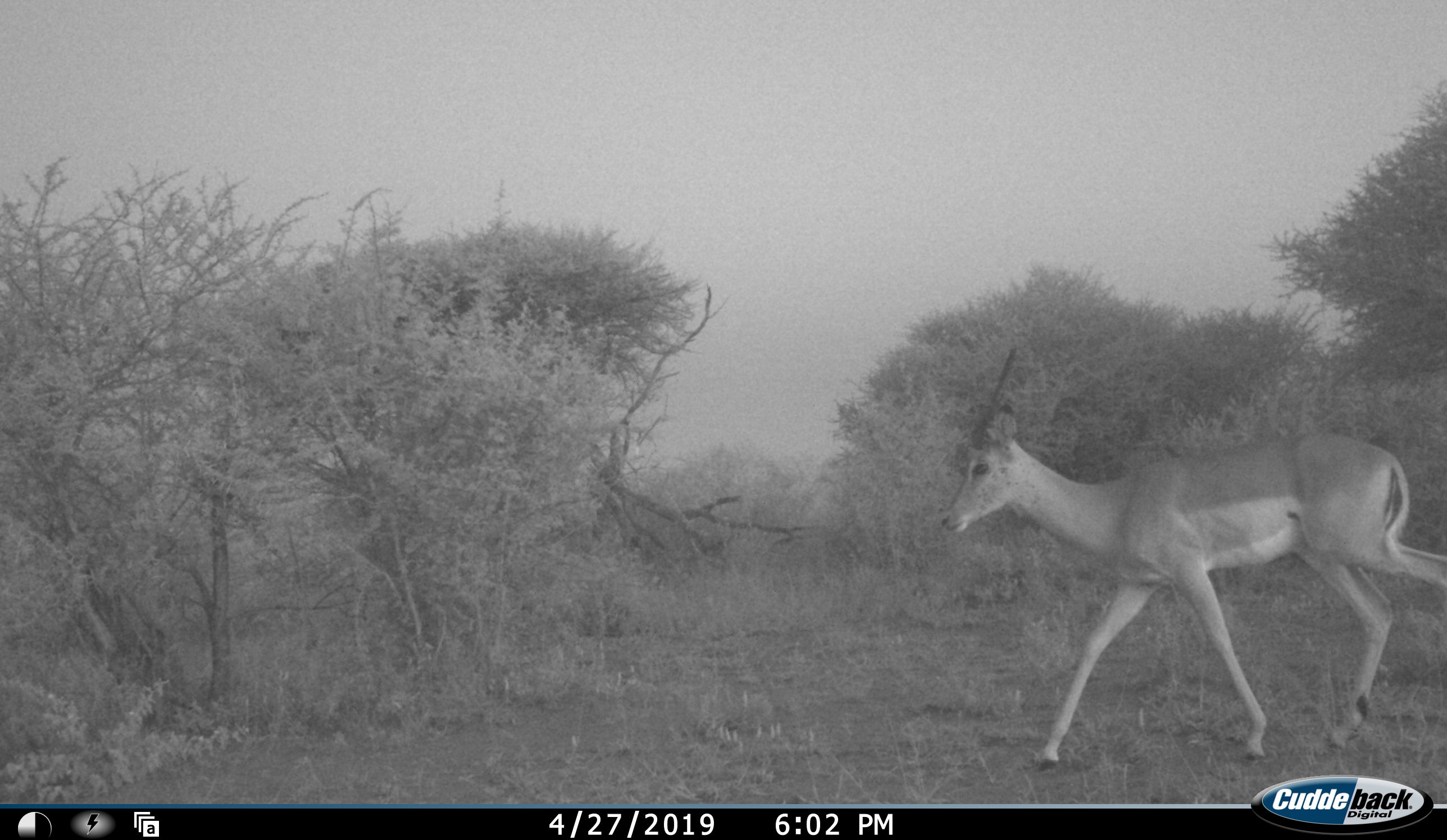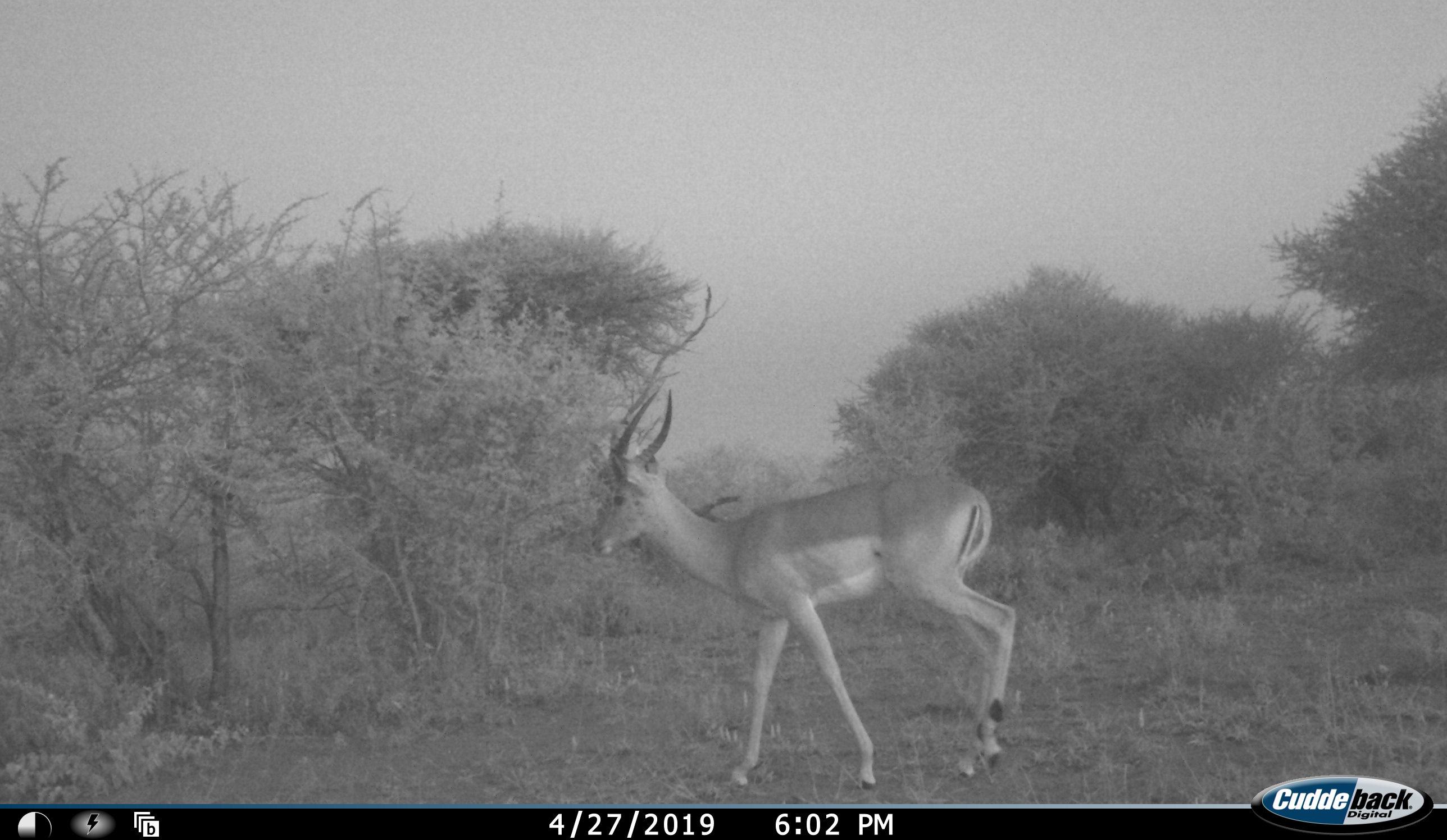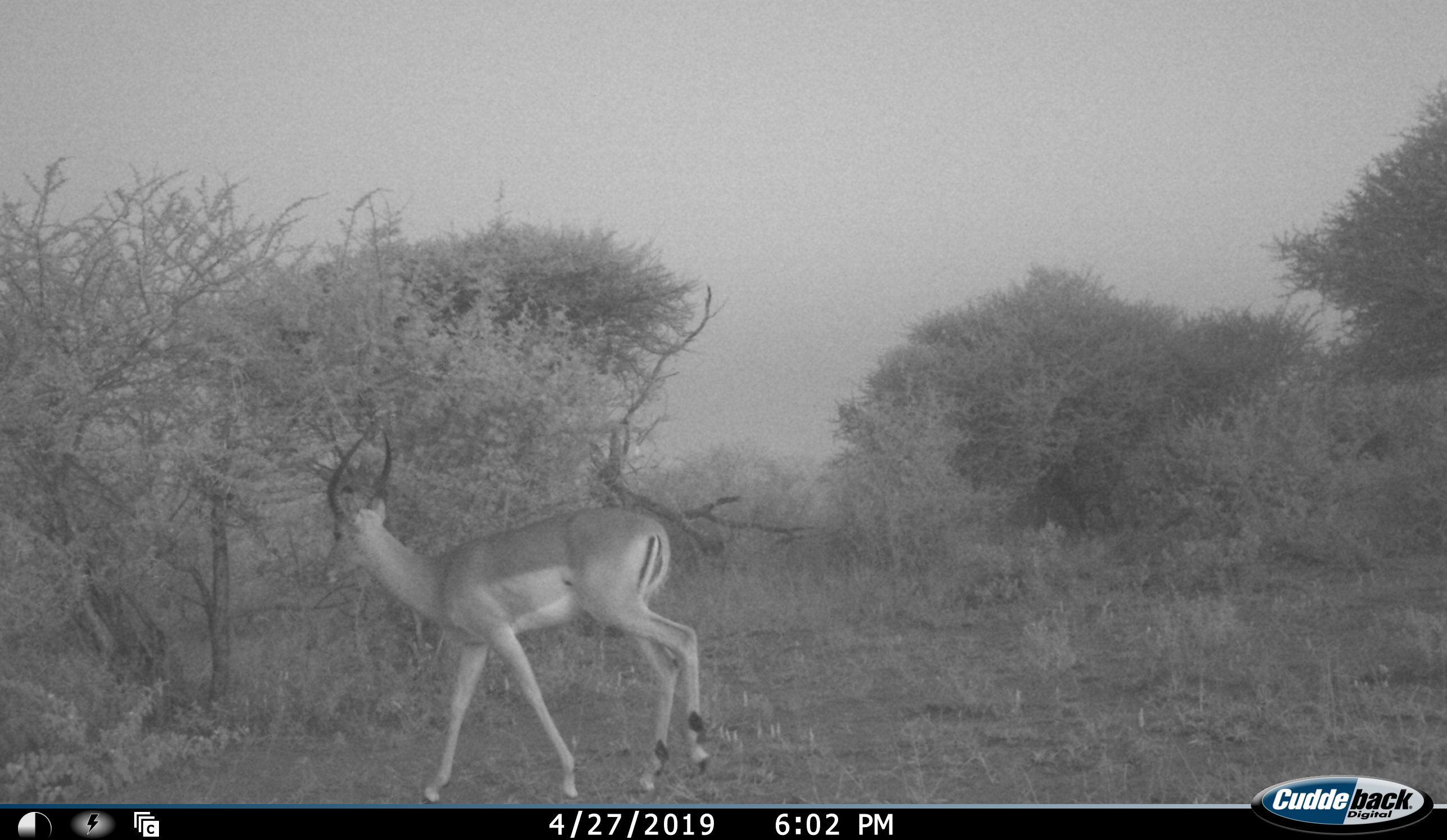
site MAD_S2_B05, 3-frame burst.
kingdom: Animalia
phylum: Chordata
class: Mammalia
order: Artiodactyla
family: Bovidae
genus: Aepyceros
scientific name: Aepyceros melampus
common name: impala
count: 1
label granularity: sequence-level